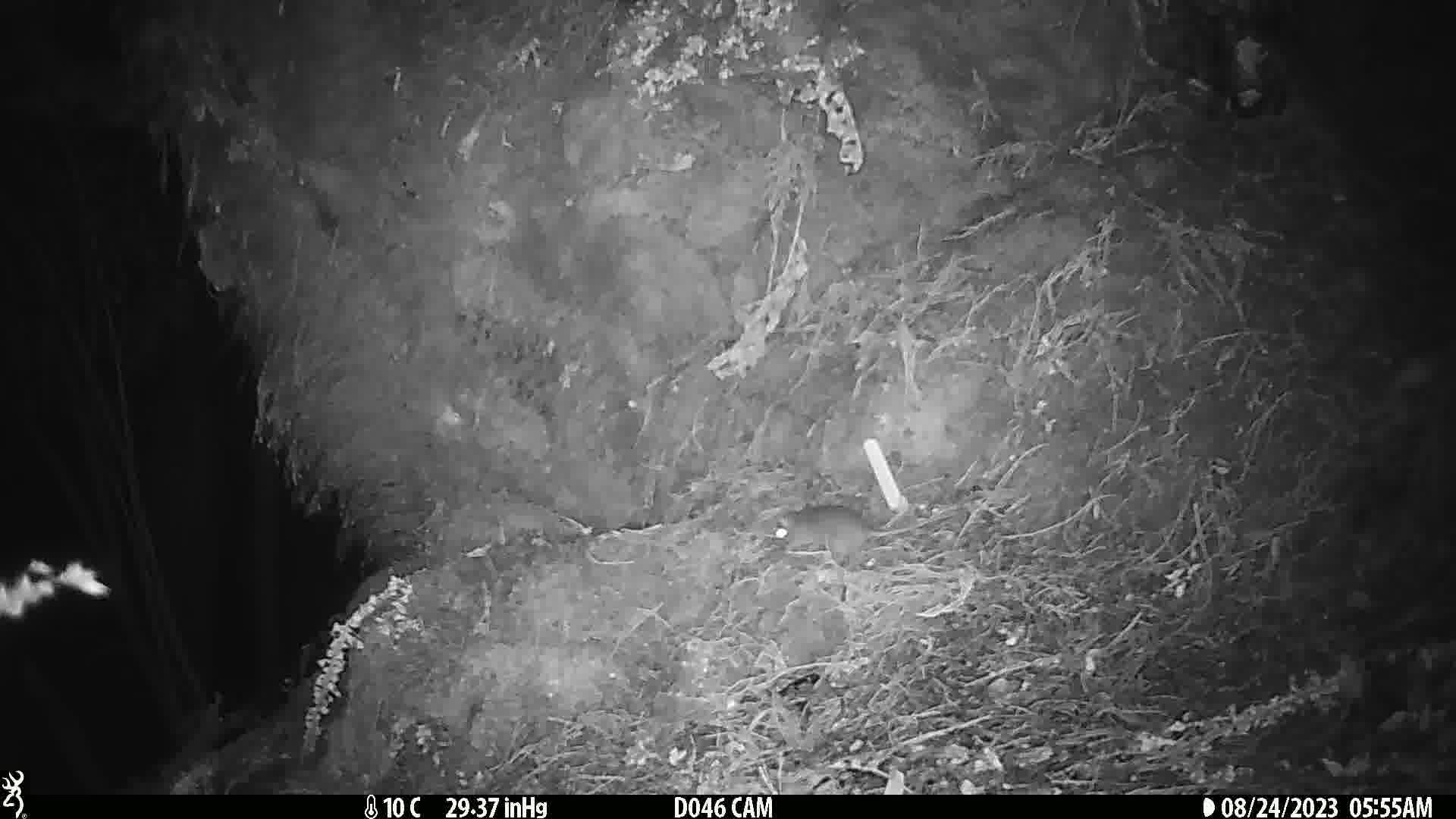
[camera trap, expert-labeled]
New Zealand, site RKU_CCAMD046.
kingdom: Animalia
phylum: Chordata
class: Mammalia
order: Rodentia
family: Muridae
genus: Rattus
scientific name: Rattus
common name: rat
Rat (Rattus).